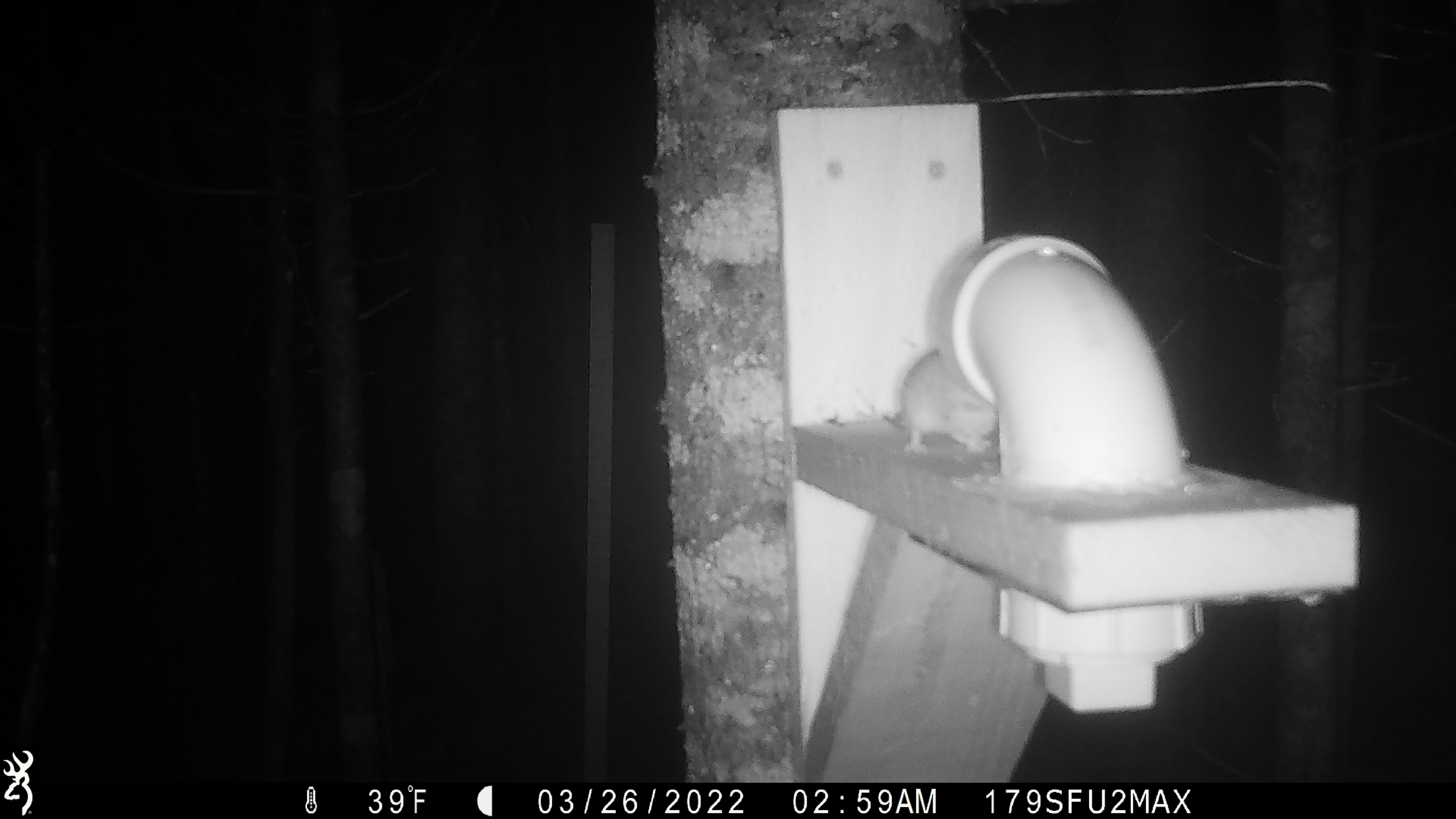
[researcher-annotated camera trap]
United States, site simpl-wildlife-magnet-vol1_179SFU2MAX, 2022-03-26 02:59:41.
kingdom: Animalia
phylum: Chordata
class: Mammalia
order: Rodentia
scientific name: Rodentia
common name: mouse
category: mouse sp.